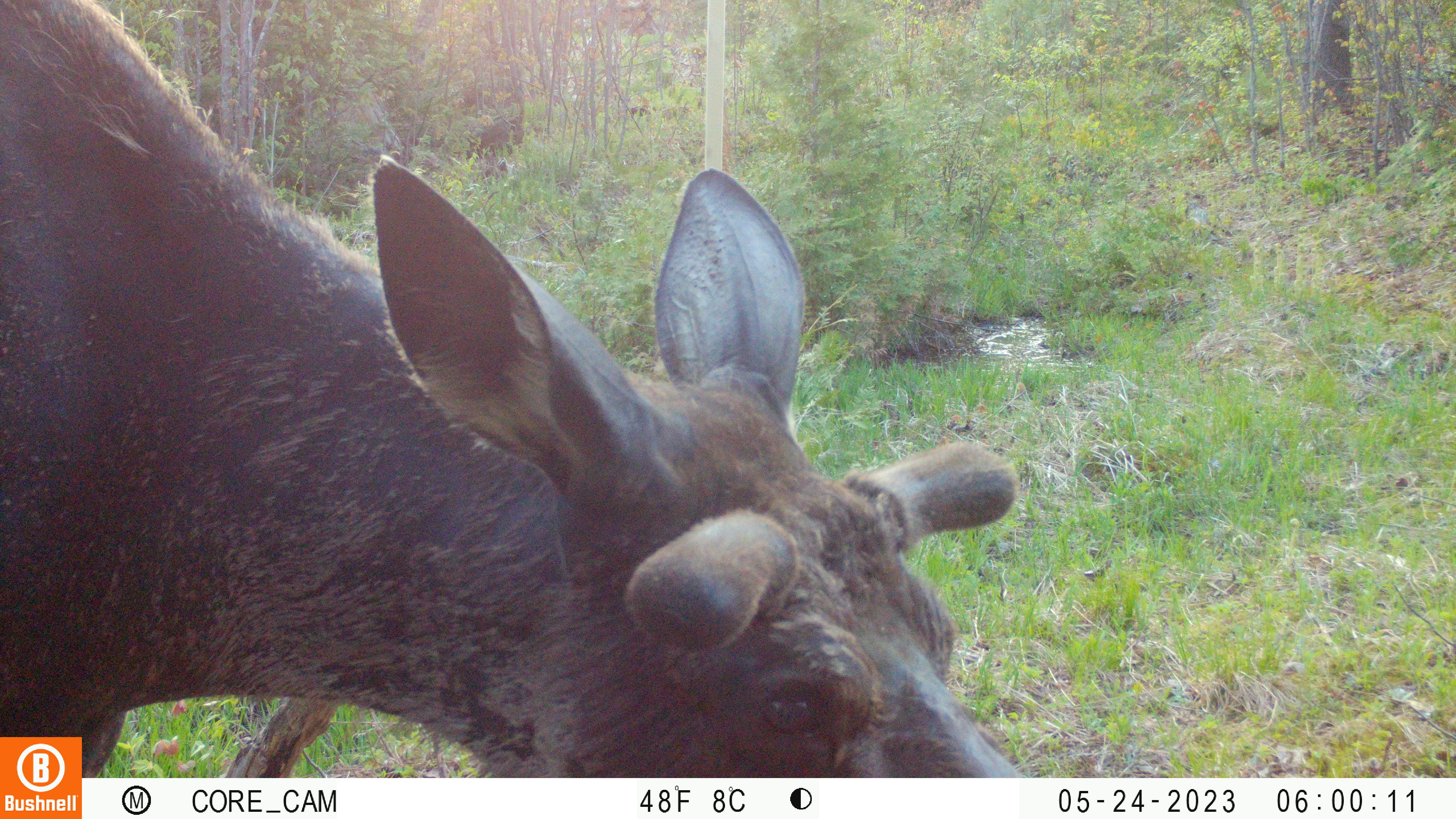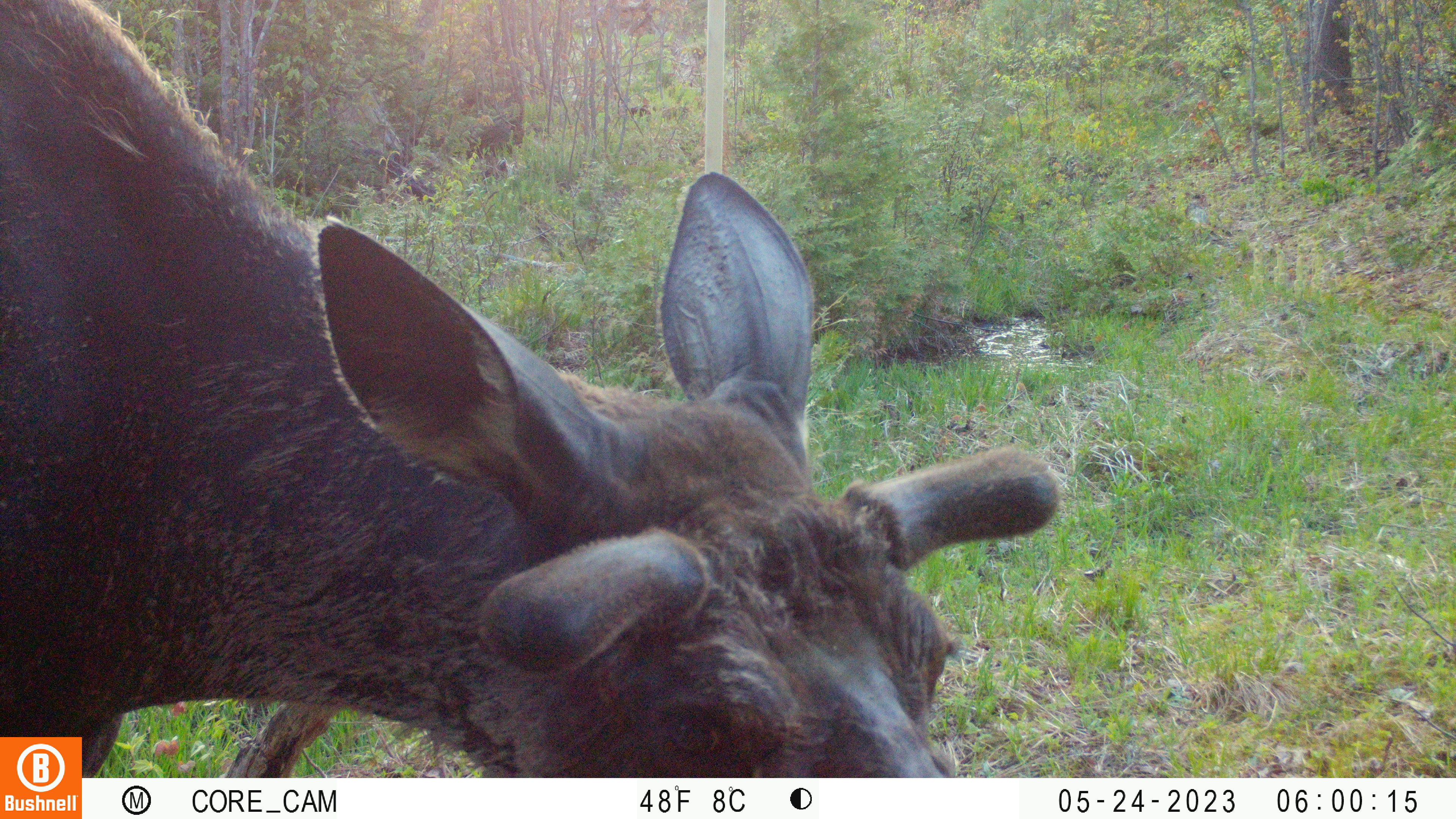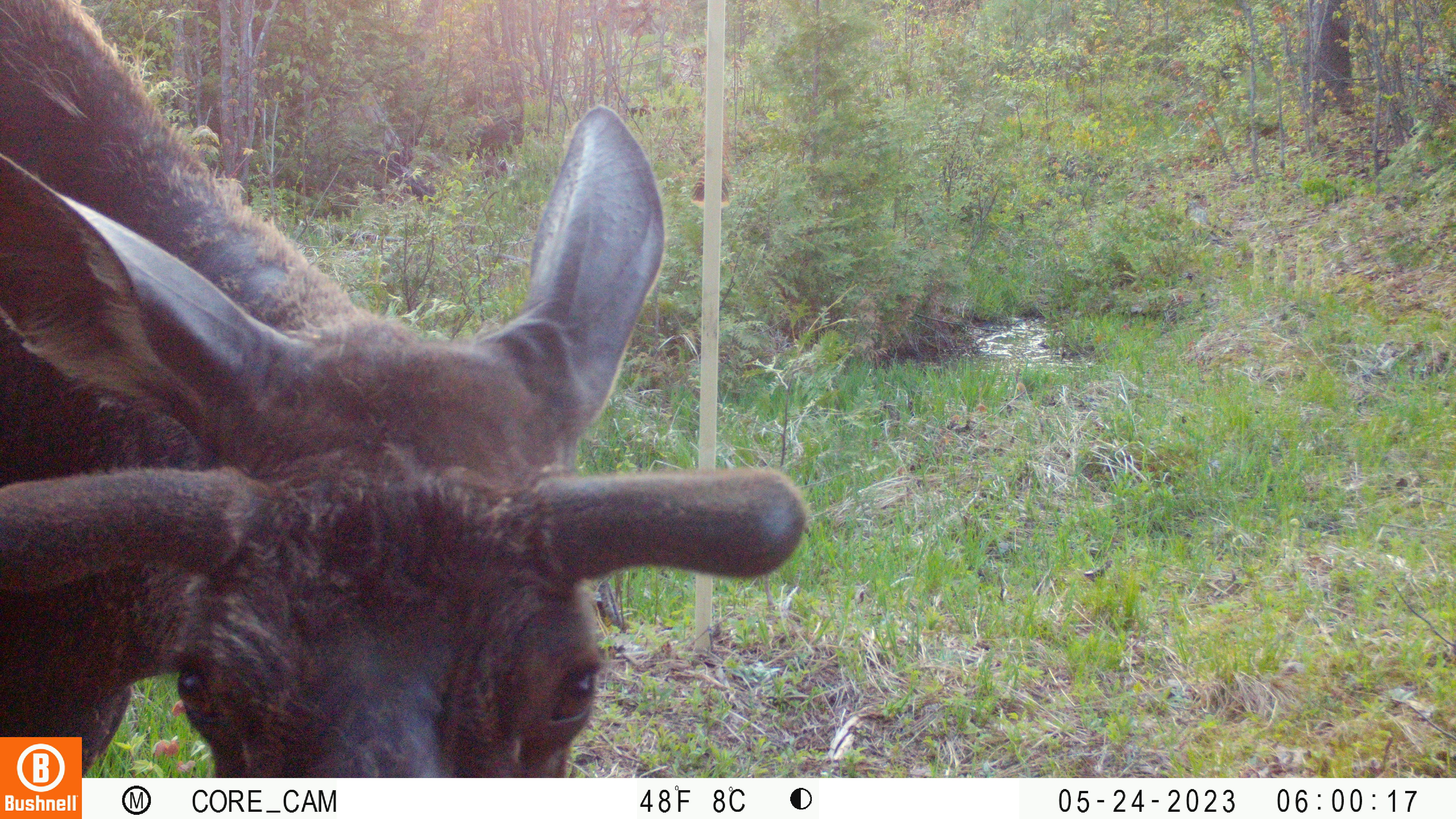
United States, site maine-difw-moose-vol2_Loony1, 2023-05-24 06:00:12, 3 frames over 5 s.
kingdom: Animalia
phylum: Chordata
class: Mammalia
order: Artiodactyla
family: Cervidae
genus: Alces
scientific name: Alces alces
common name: moose